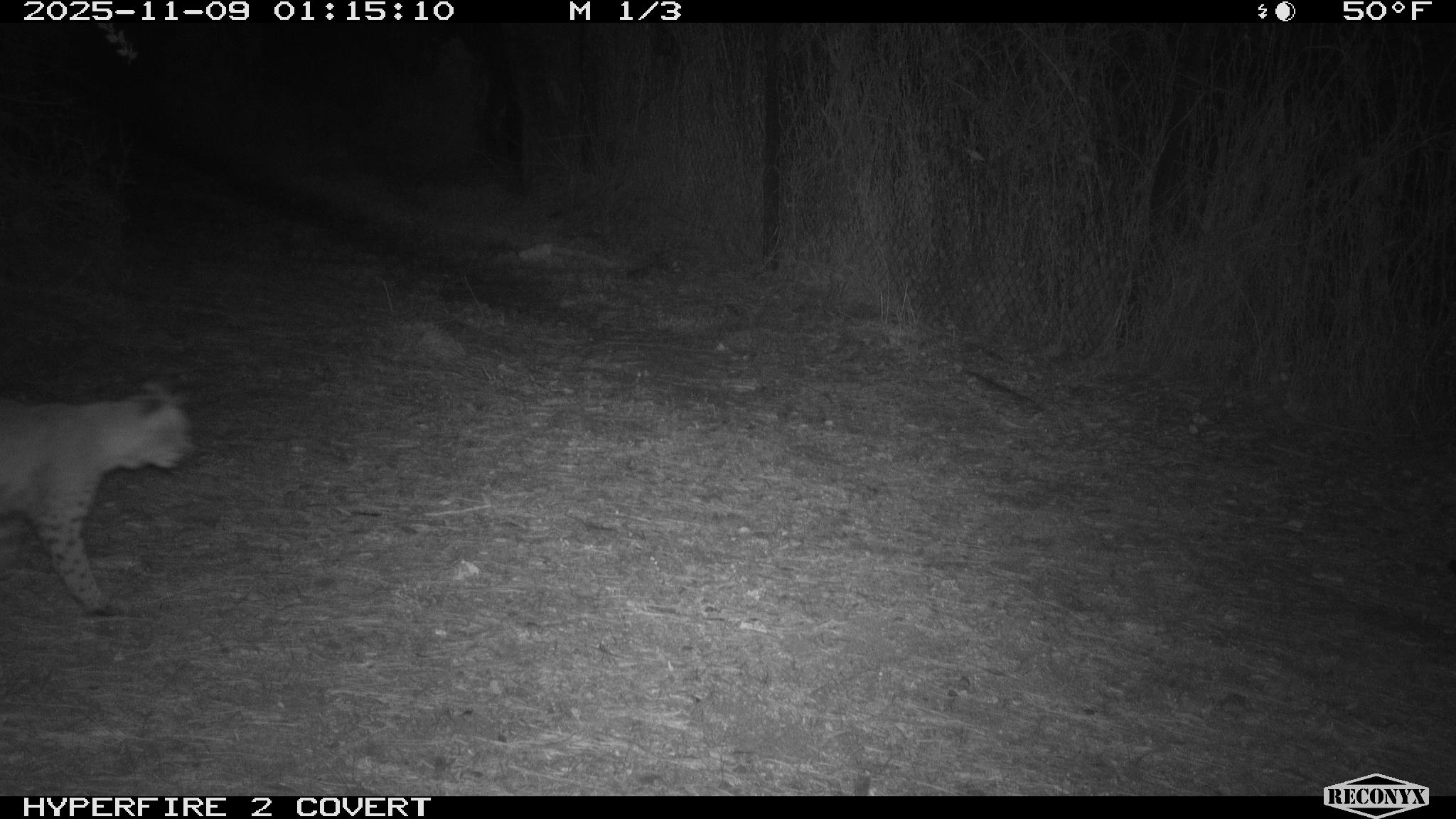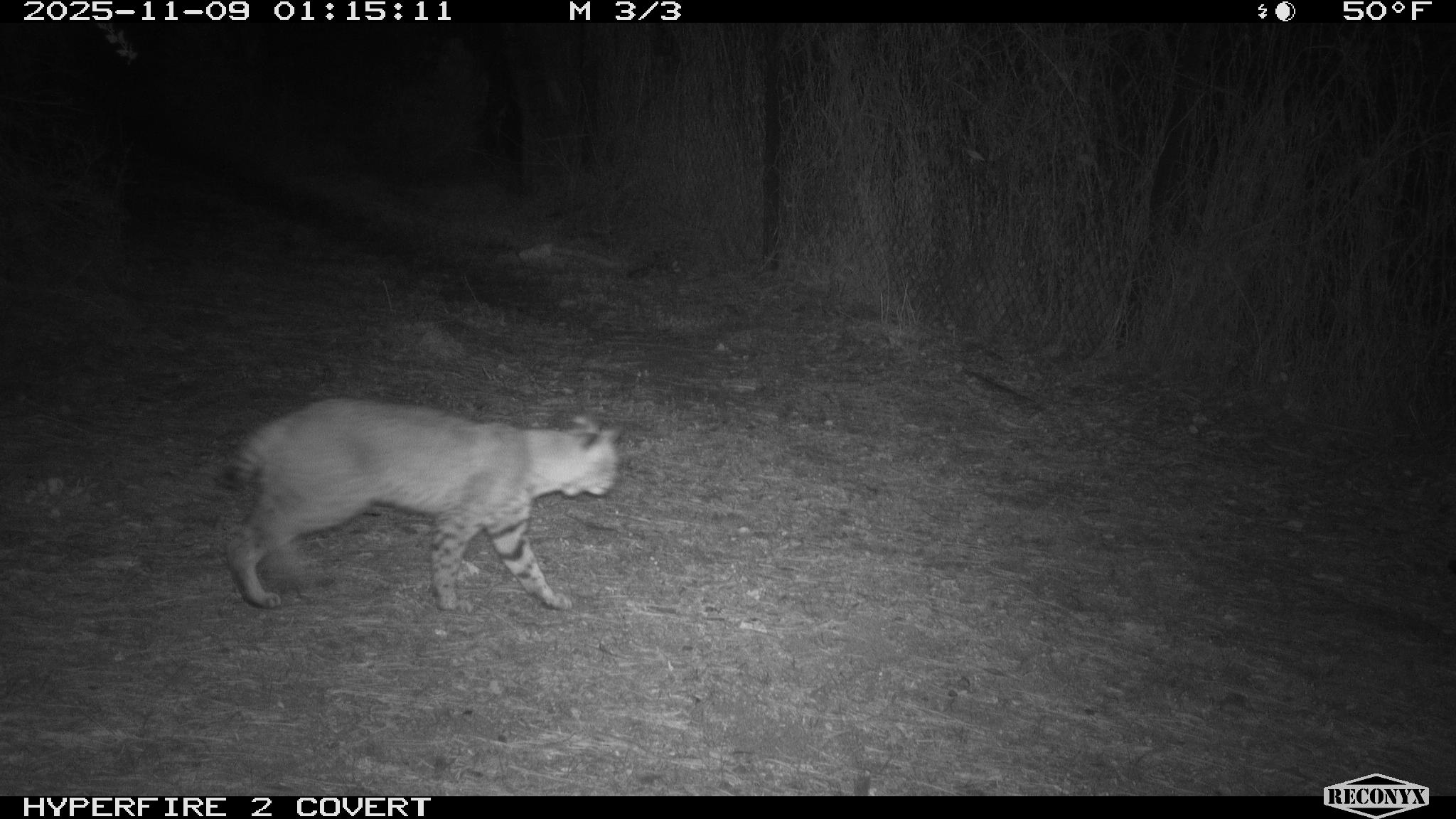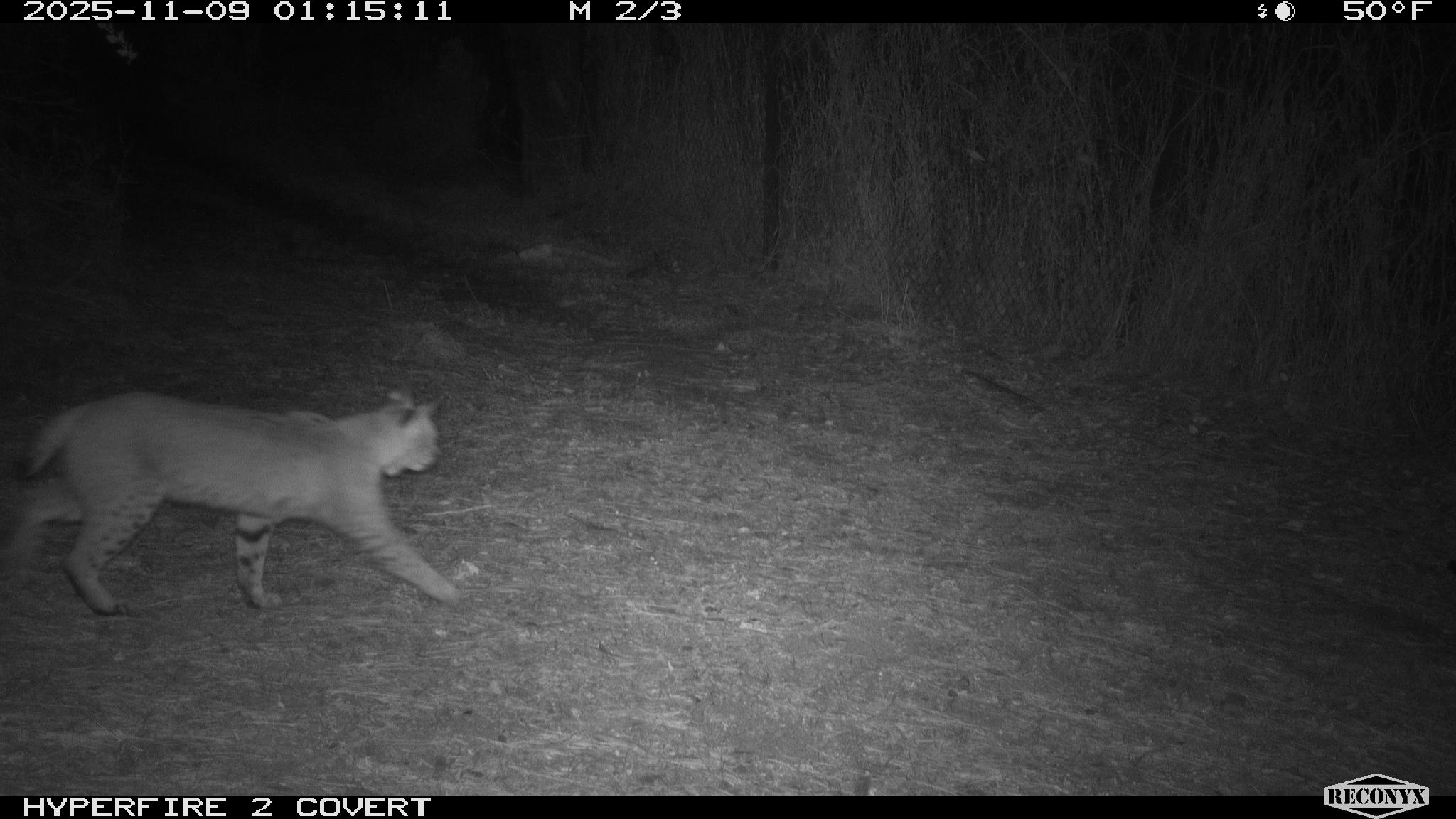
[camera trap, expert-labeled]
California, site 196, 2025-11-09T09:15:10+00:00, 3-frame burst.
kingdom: Animalia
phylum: Chordata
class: Mammalia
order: Carnivora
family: Felidae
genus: Lynx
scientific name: Lynx rufus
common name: bobcat